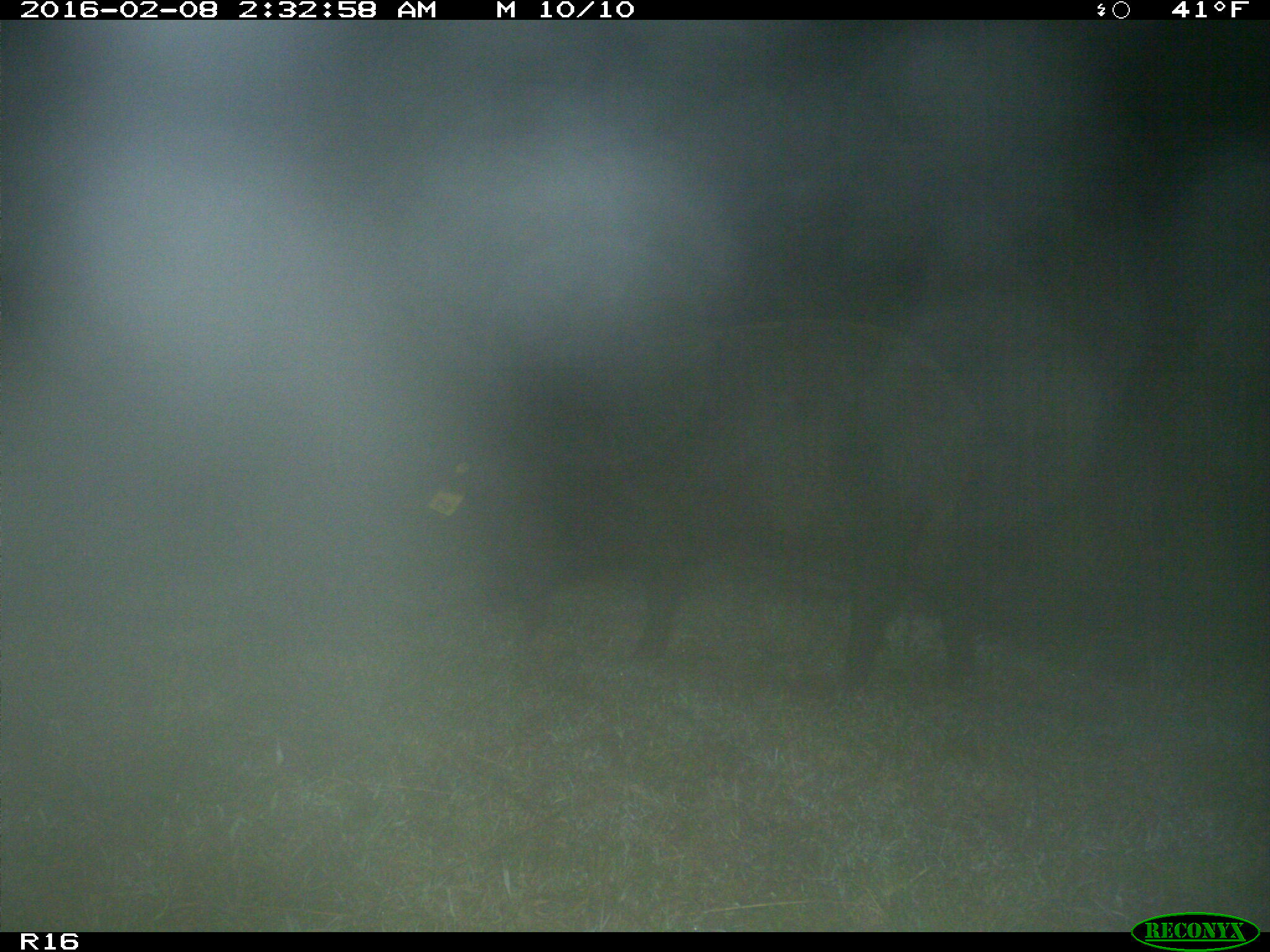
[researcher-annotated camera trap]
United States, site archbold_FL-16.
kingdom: Animalia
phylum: Chordata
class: Mammalia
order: Artiodactyla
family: Suidae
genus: Sus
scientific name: Sus scrofa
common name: wild boar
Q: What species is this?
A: Sus scrofa (wild boar).